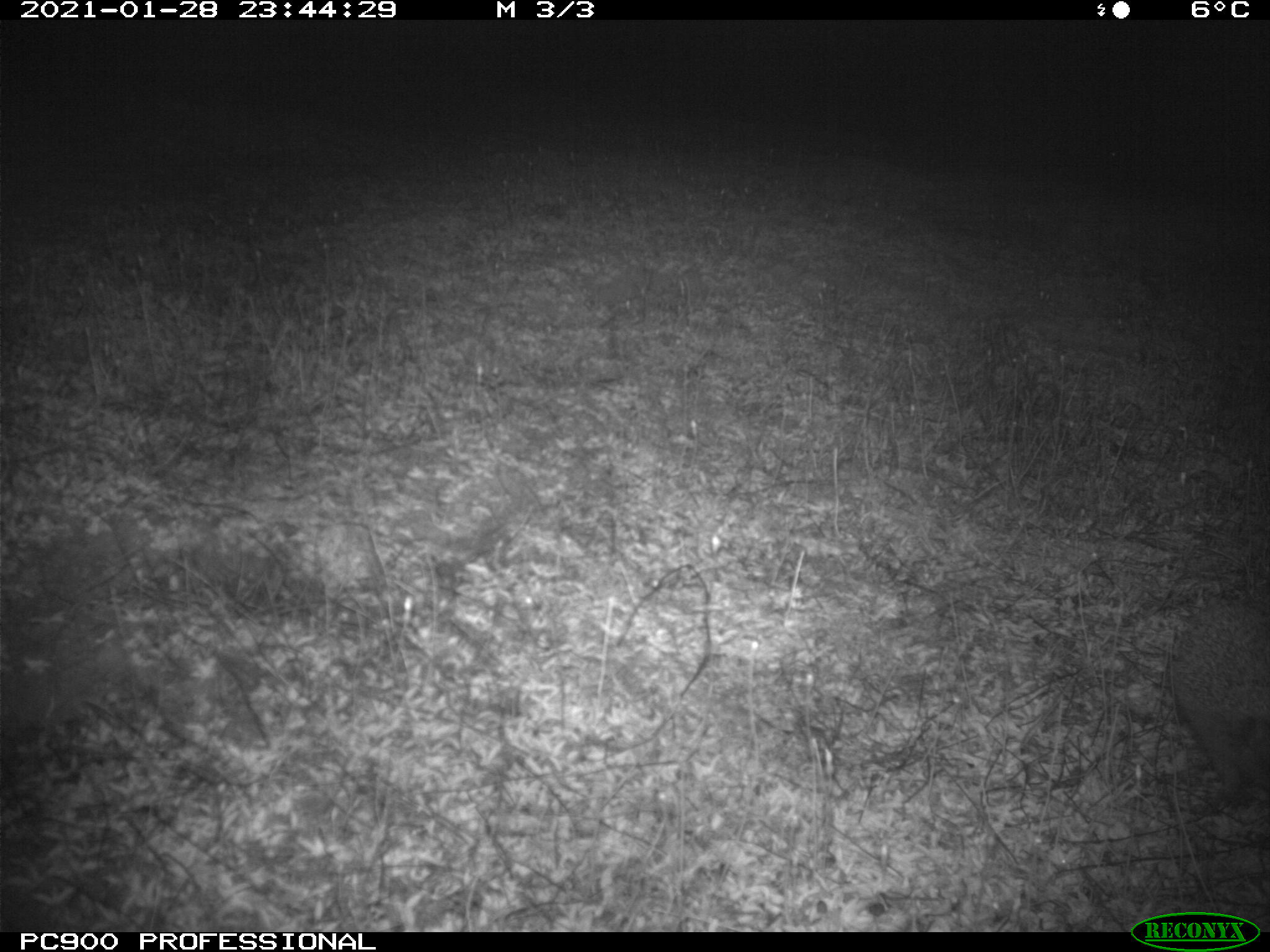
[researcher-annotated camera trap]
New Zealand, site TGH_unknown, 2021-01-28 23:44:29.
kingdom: Animalia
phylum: Chordata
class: Mammalia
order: Eulipotyphla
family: Erinaceidae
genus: Erinaceus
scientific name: Erinaceus europaeus europaeus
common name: european hedgehog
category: hedgehog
Hedgehog (european hedgehog) (Erinaceus europaeus europaeus).